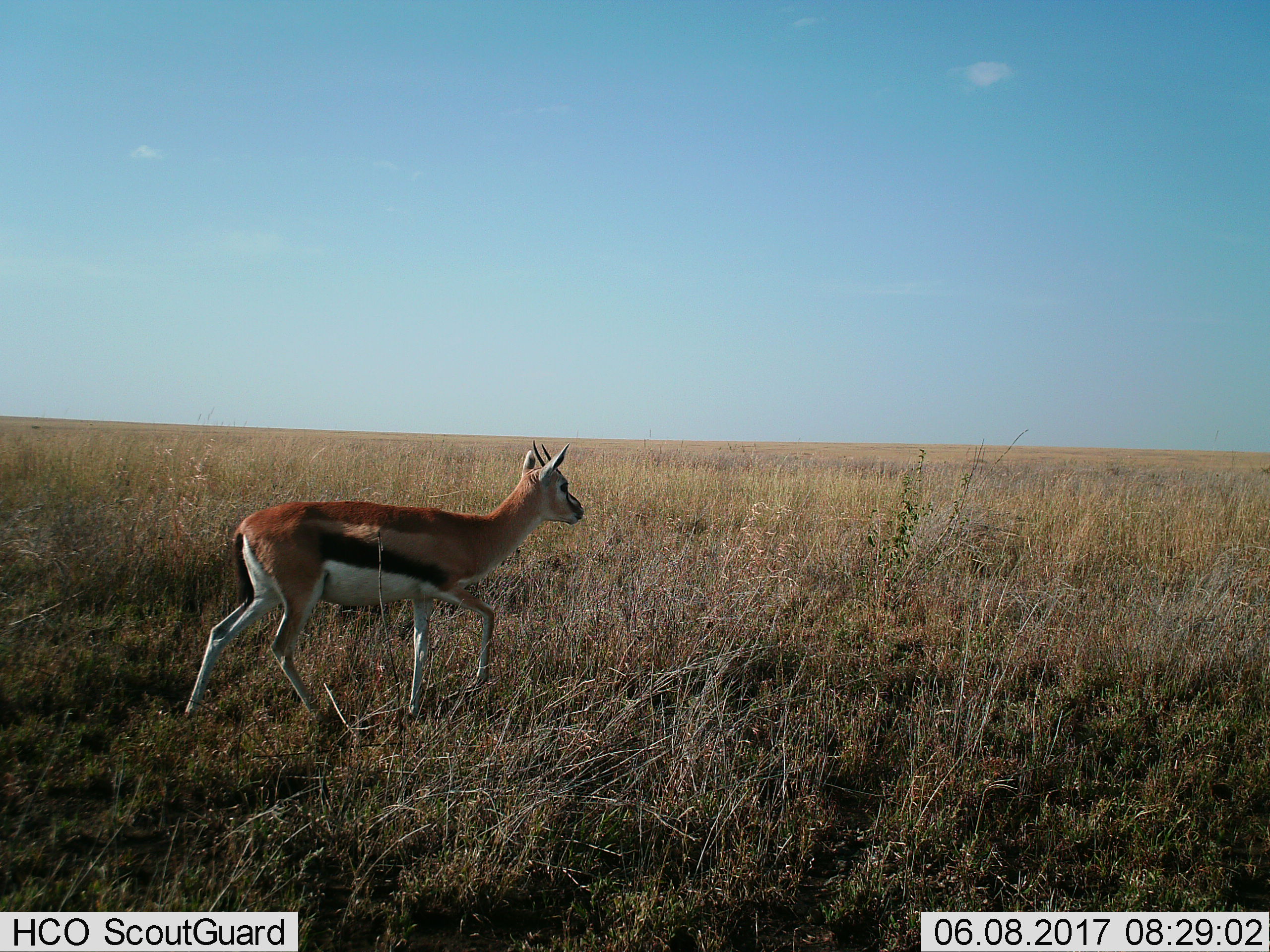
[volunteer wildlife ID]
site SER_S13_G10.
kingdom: Animalia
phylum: Chordata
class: Mammalia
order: Artiodactyla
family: Bovidae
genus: Eudorcas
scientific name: Eudorcas thomsonii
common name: thomson's gazelle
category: gazellethomsons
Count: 1.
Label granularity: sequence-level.